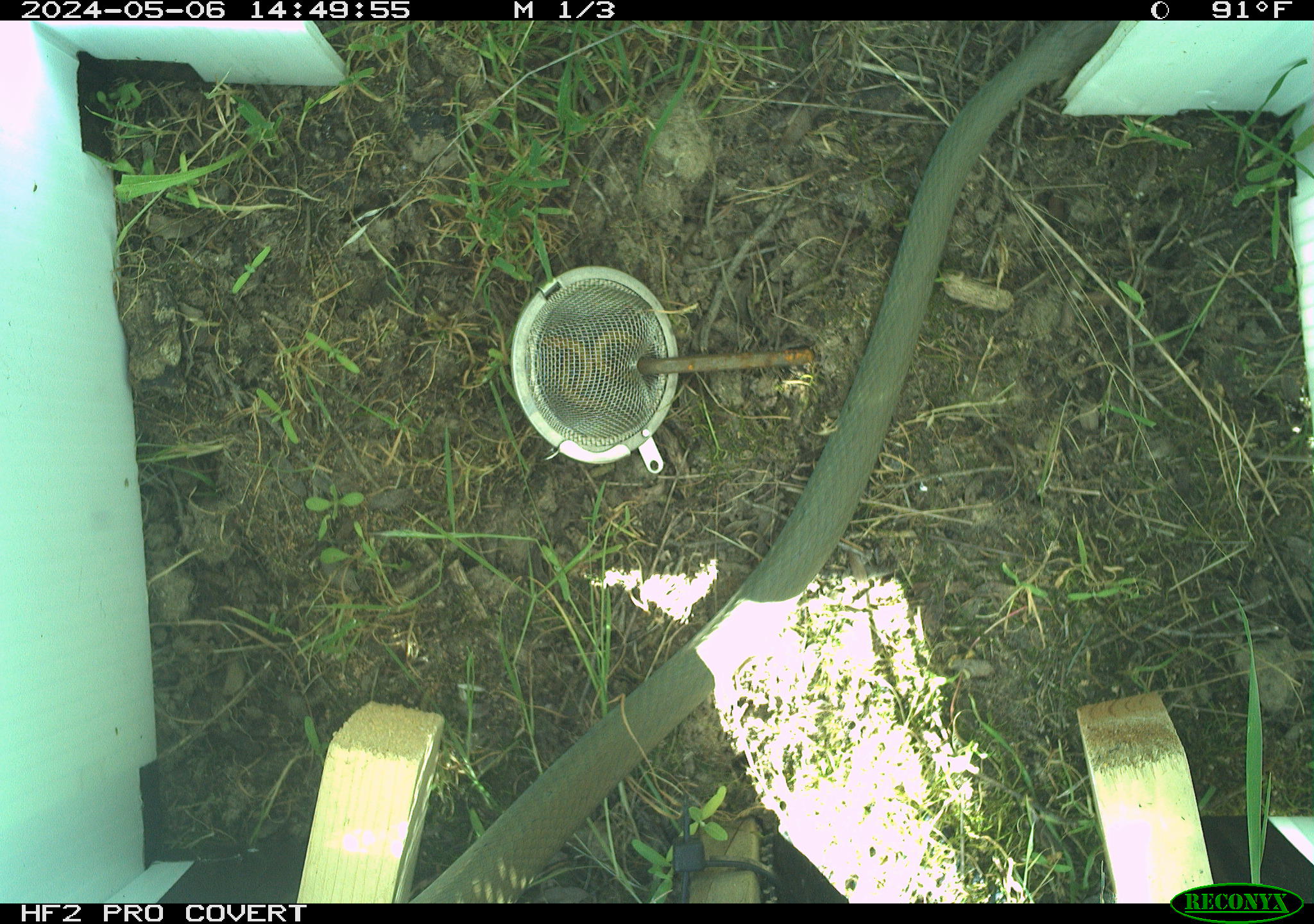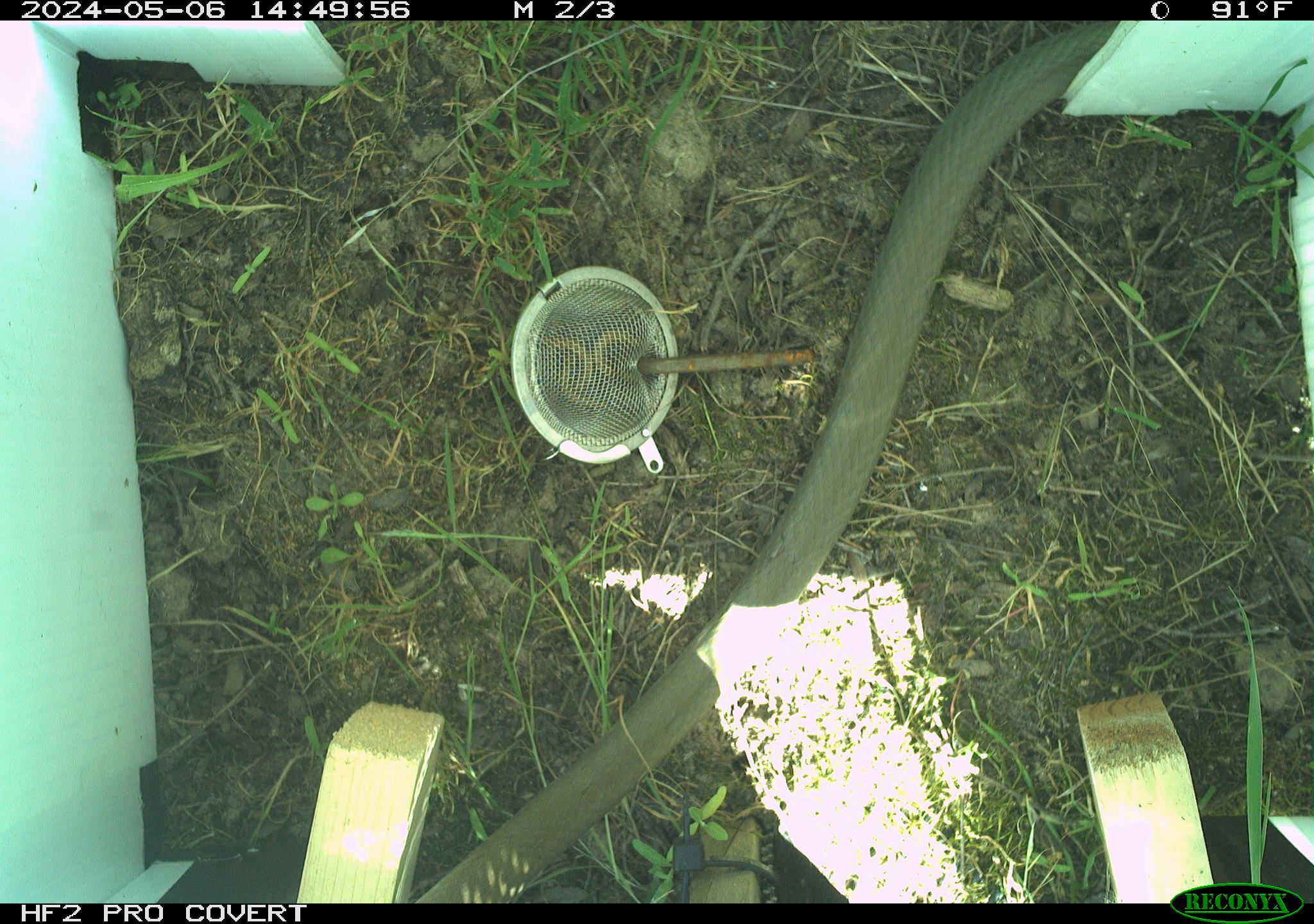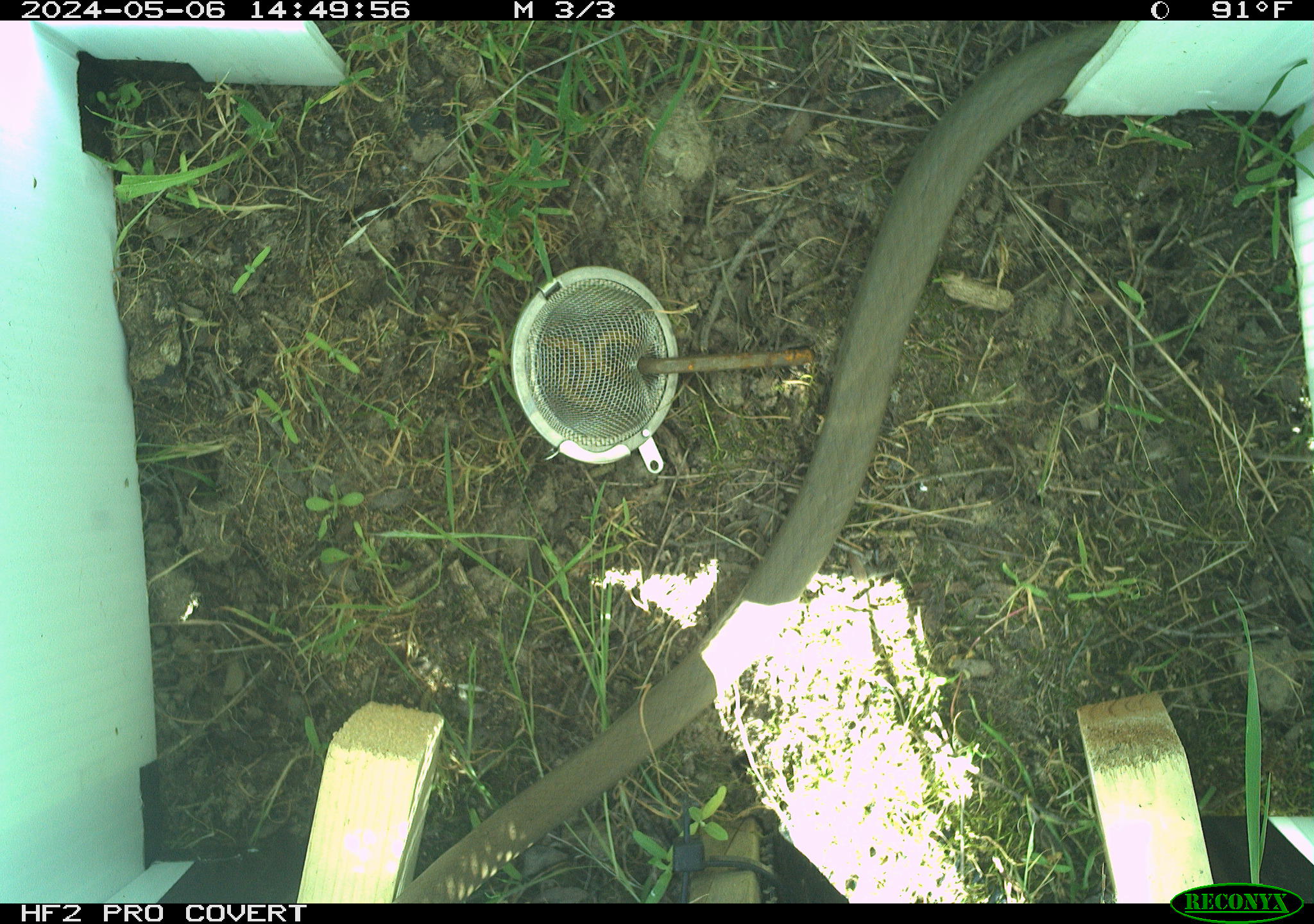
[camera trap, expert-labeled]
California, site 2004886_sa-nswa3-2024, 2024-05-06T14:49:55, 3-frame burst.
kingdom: Animalia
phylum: Chordata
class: Reptilia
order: Squamata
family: Colubridae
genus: Coluber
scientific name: Coluber constrictor mormon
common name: western yellow-bellied racer